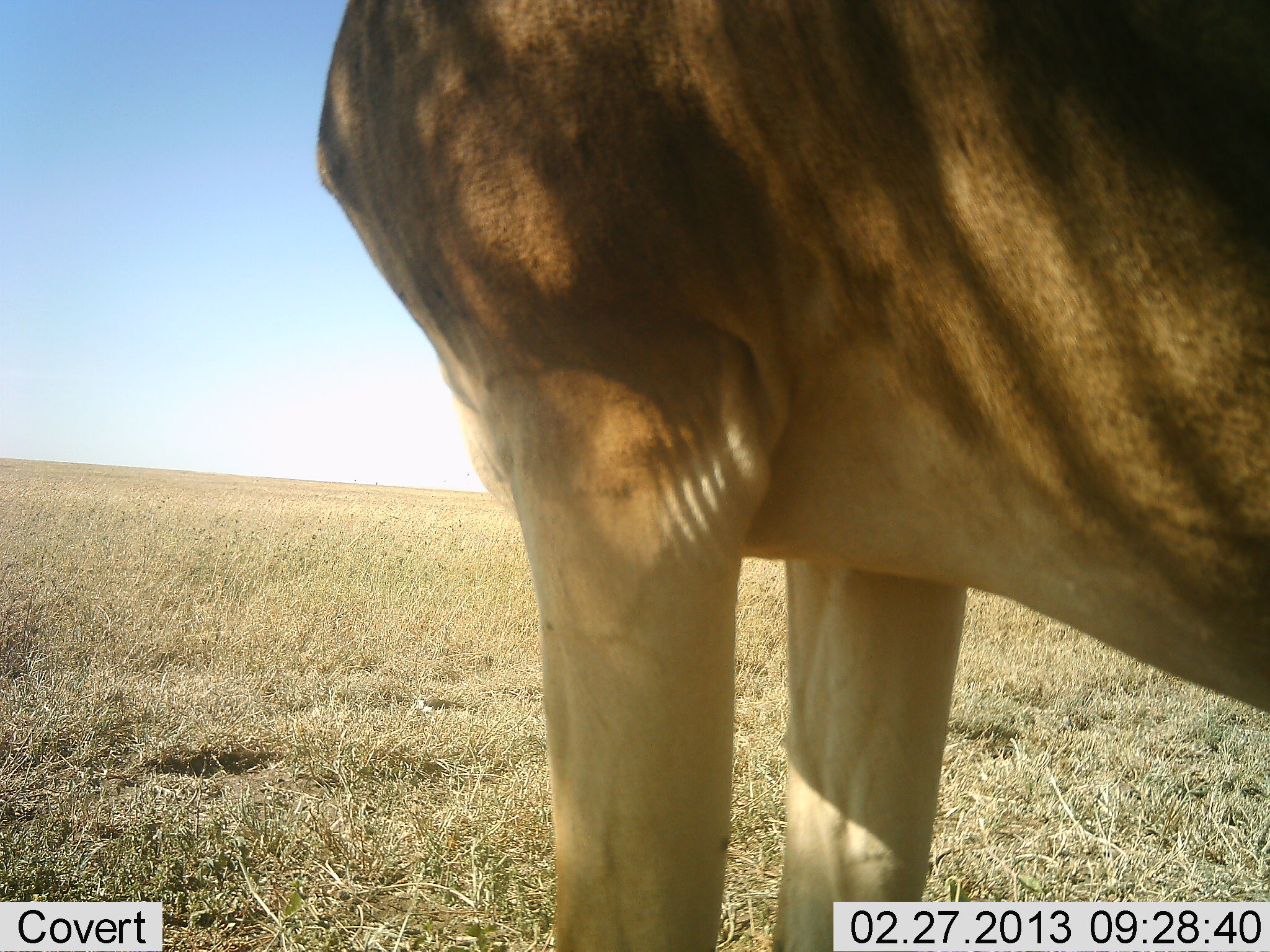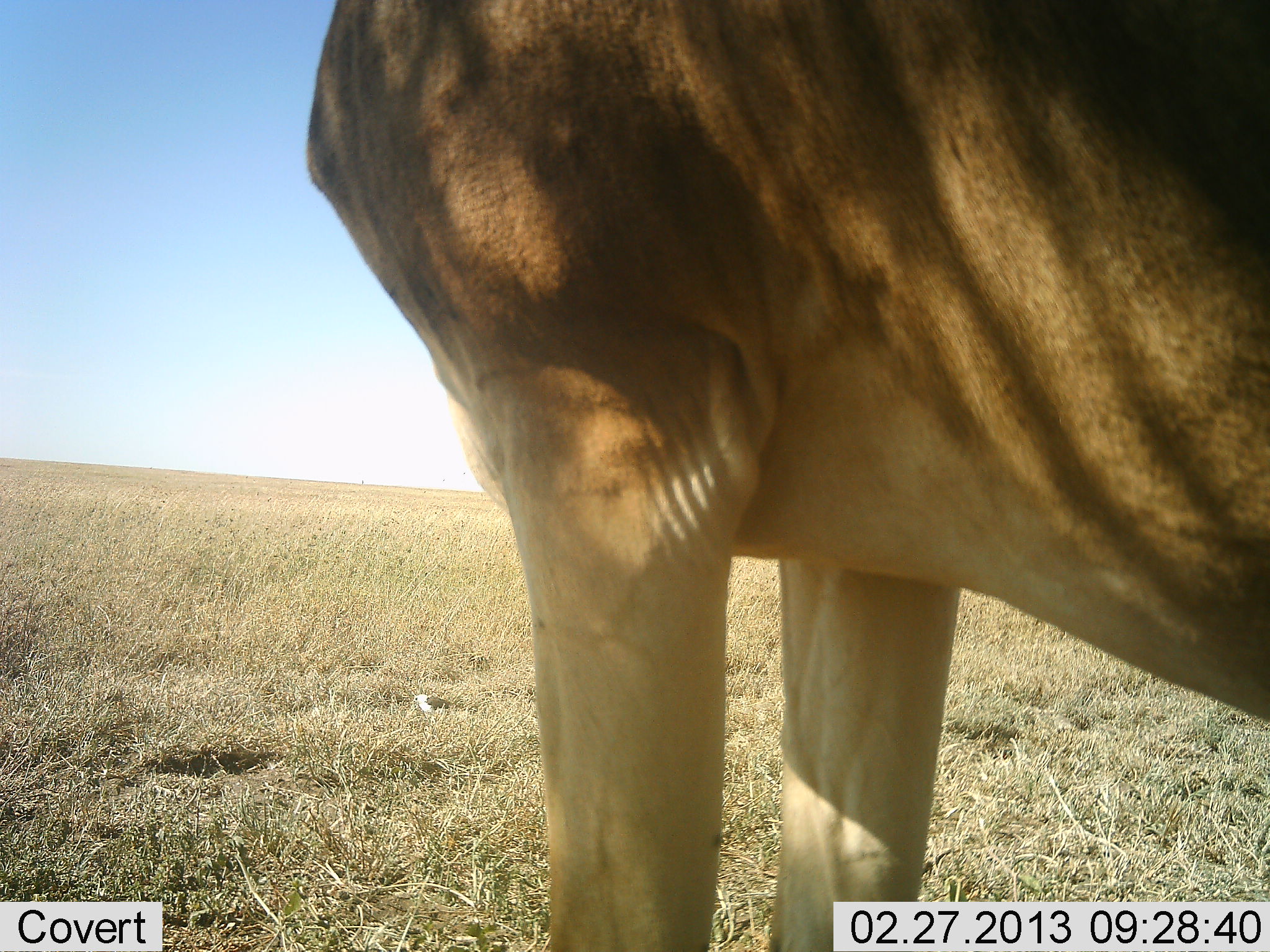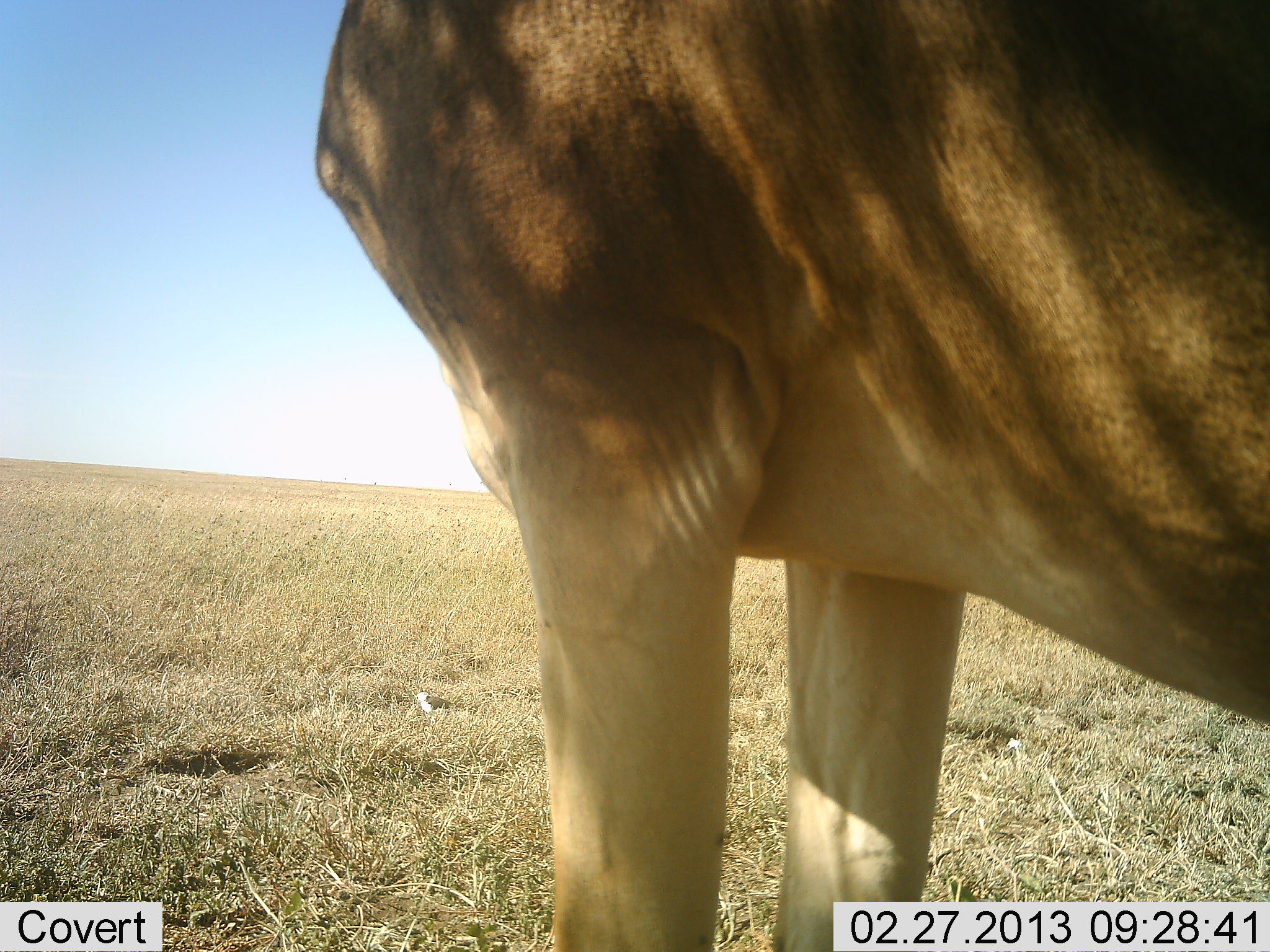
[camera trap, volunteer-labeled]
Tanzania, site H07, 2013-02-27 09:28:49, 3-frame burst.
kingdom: Animalia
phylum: Chordata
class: Mammalia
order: Artiodactyla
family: Bovidae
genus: Alcelaphus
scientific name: Alcelaphus buselaphus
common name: hartebeest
Hartebeest (Alcelaphus buselaphus), count 1. Behavior (volunteer vote fractions): standing 100%, resting 0%, moving 7%, interacting 7%. Young present (vote fraction): 0%. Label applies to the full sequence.